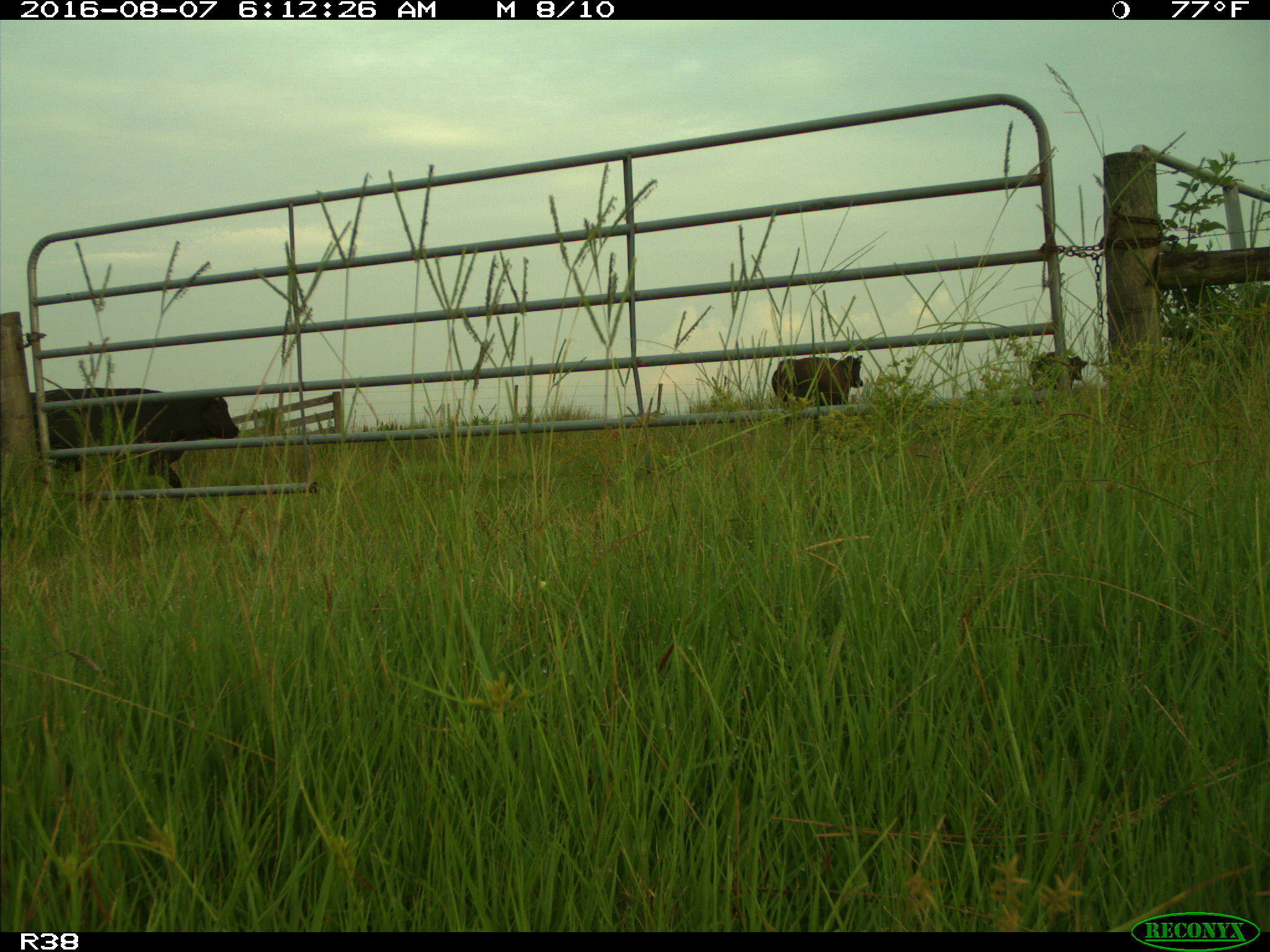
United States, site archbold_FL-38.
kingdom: Animalia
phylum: Chordata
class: Mammalia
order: Artiodactyla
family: Bovidae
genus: Bos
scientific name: Bos taurus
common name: domestic cow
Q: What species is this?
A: Bos taurus (domestic cow).